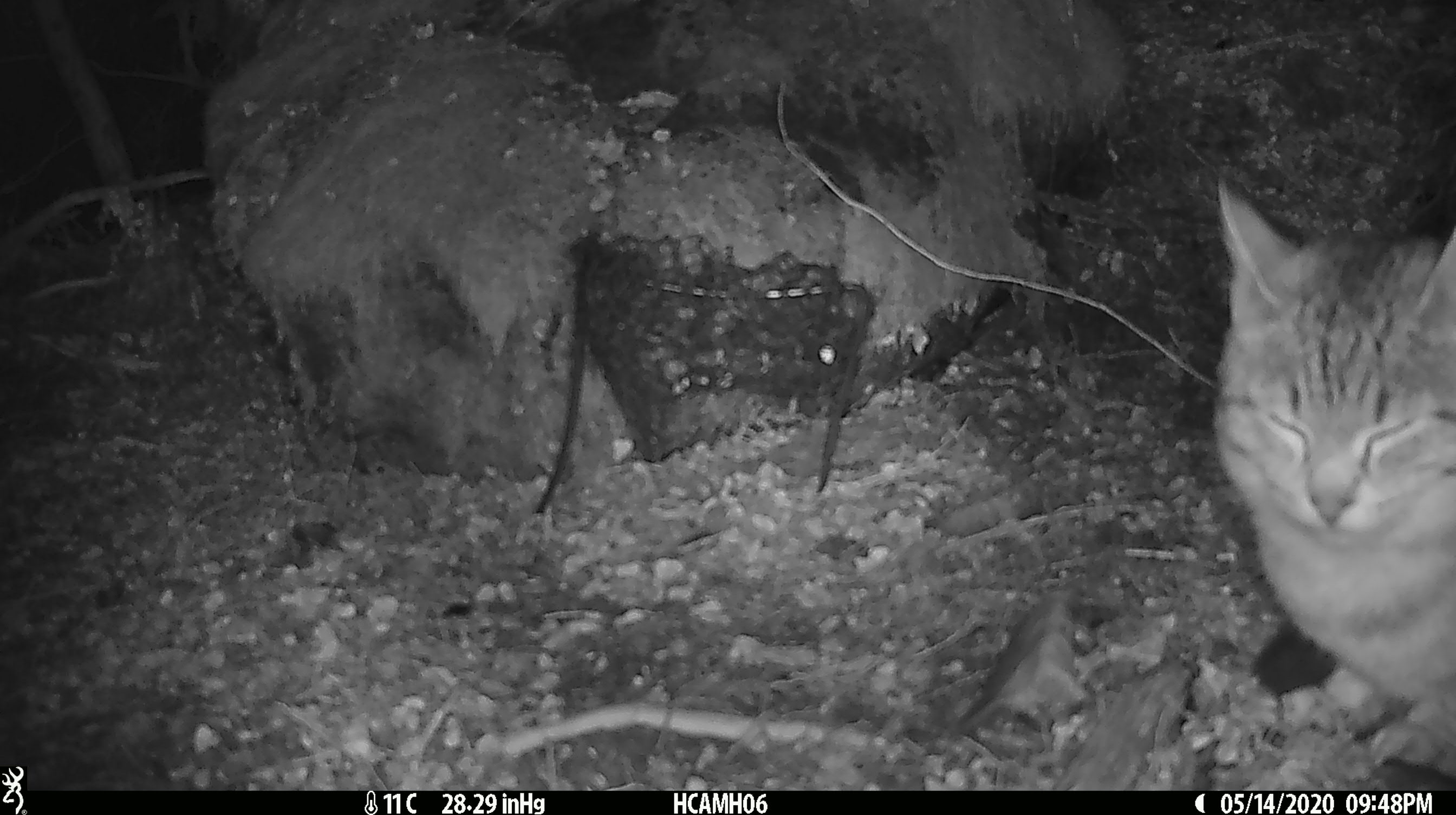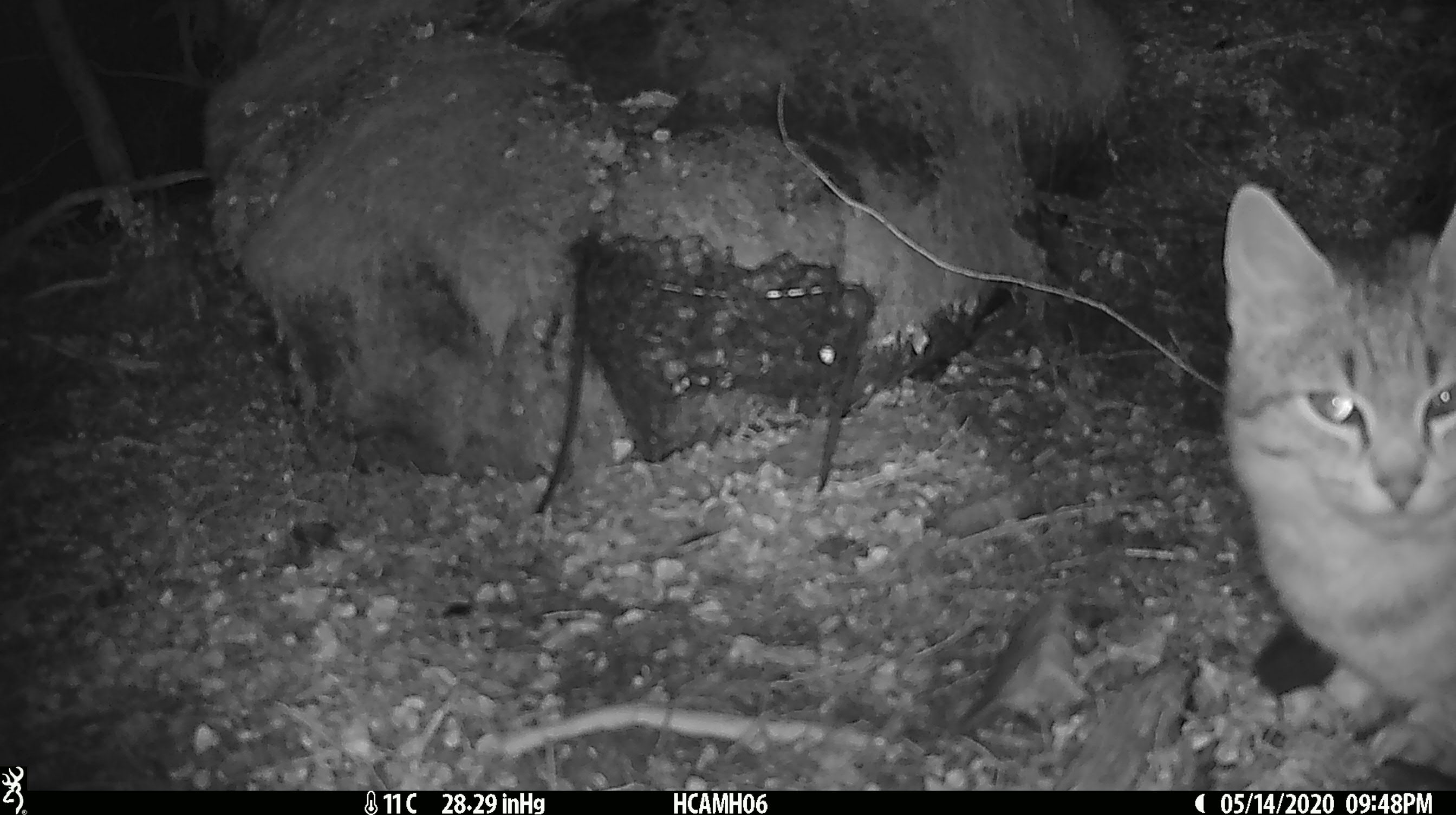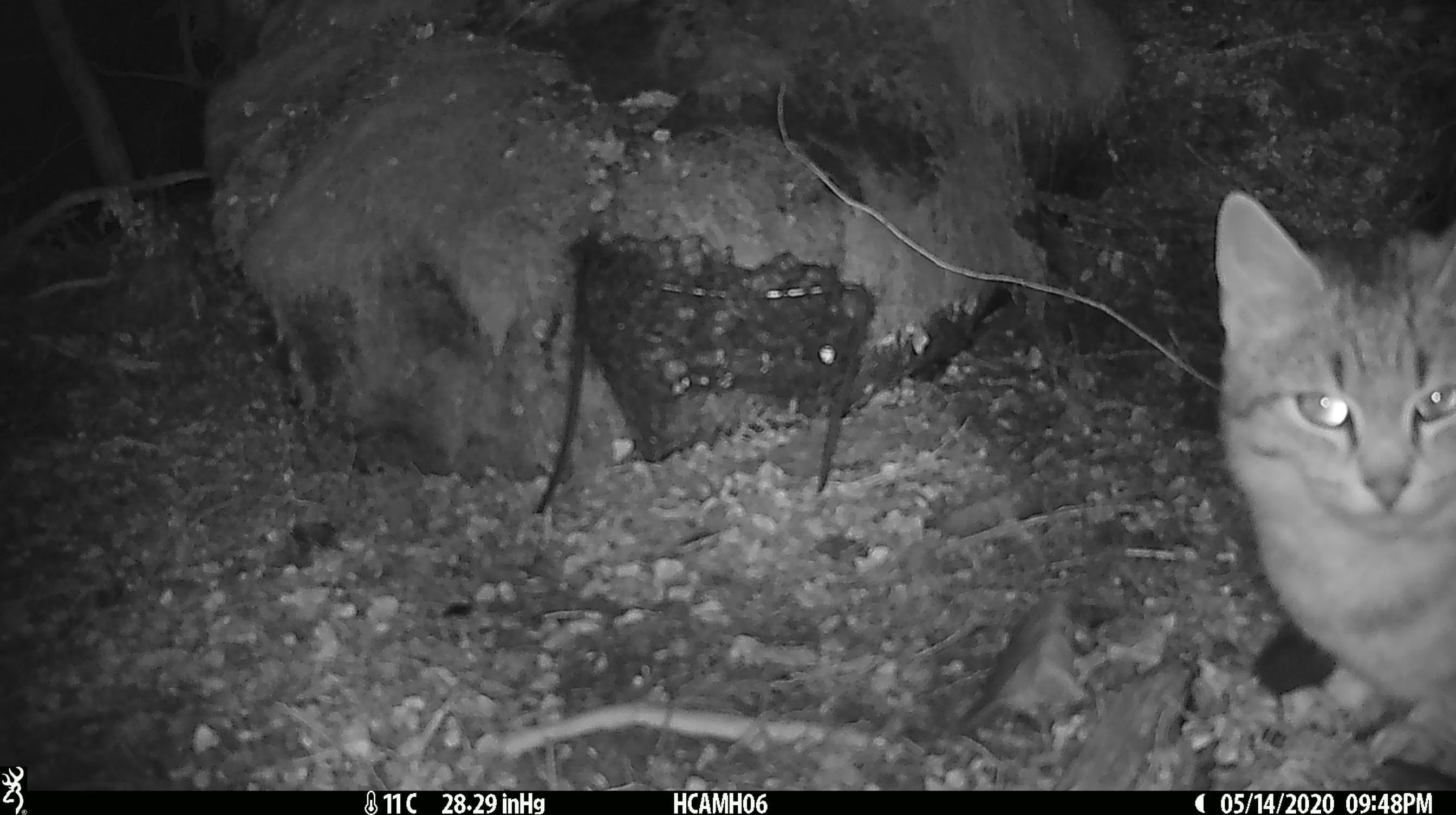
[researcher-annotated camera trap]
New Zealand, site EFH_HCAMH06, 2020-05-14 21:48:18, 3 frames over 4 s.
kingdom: Animalia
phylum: Chordata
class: Mammalia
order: Carnivora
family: Felidae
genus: Felis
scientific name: Felis catus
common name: domestic cat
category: cat